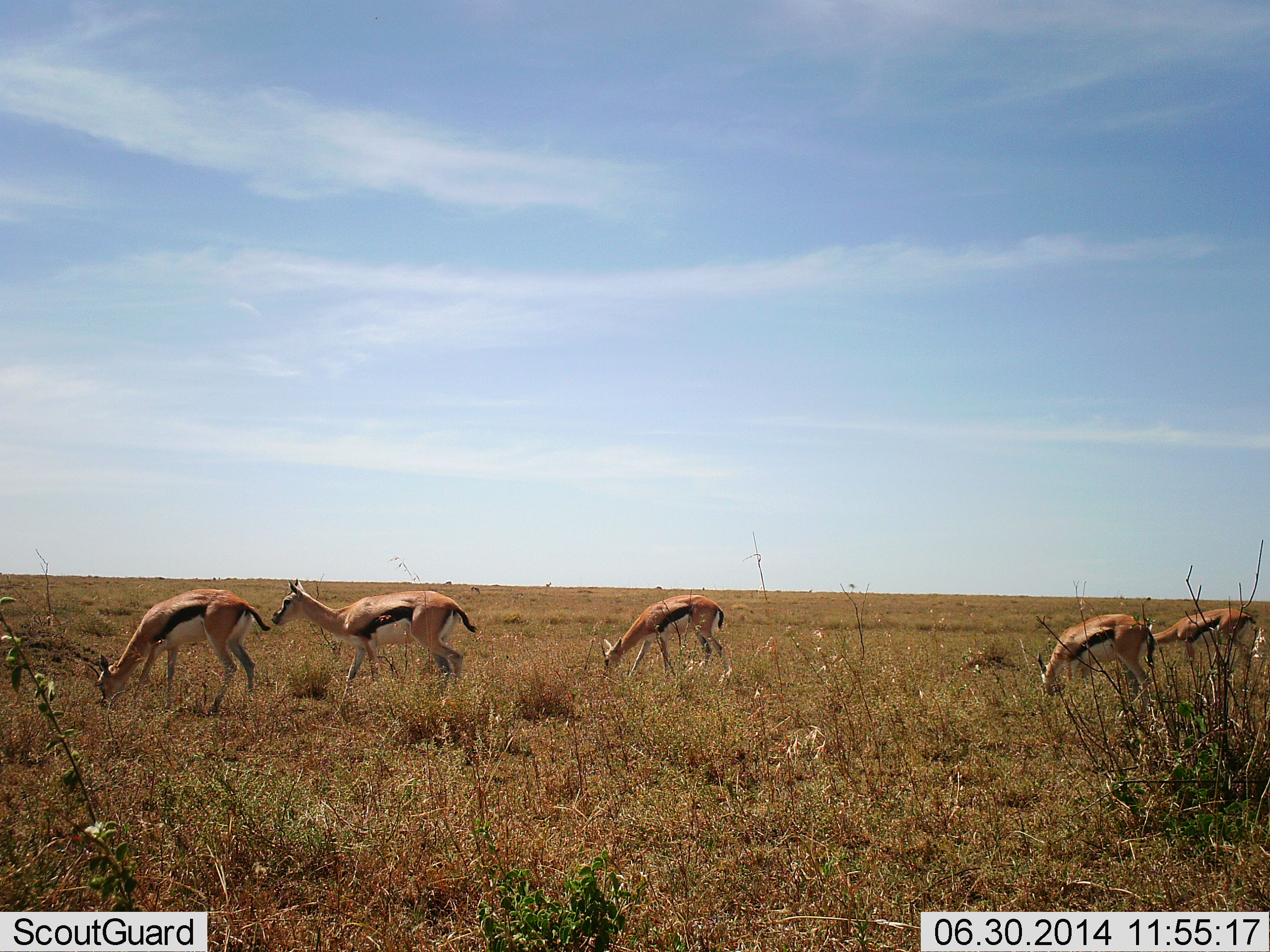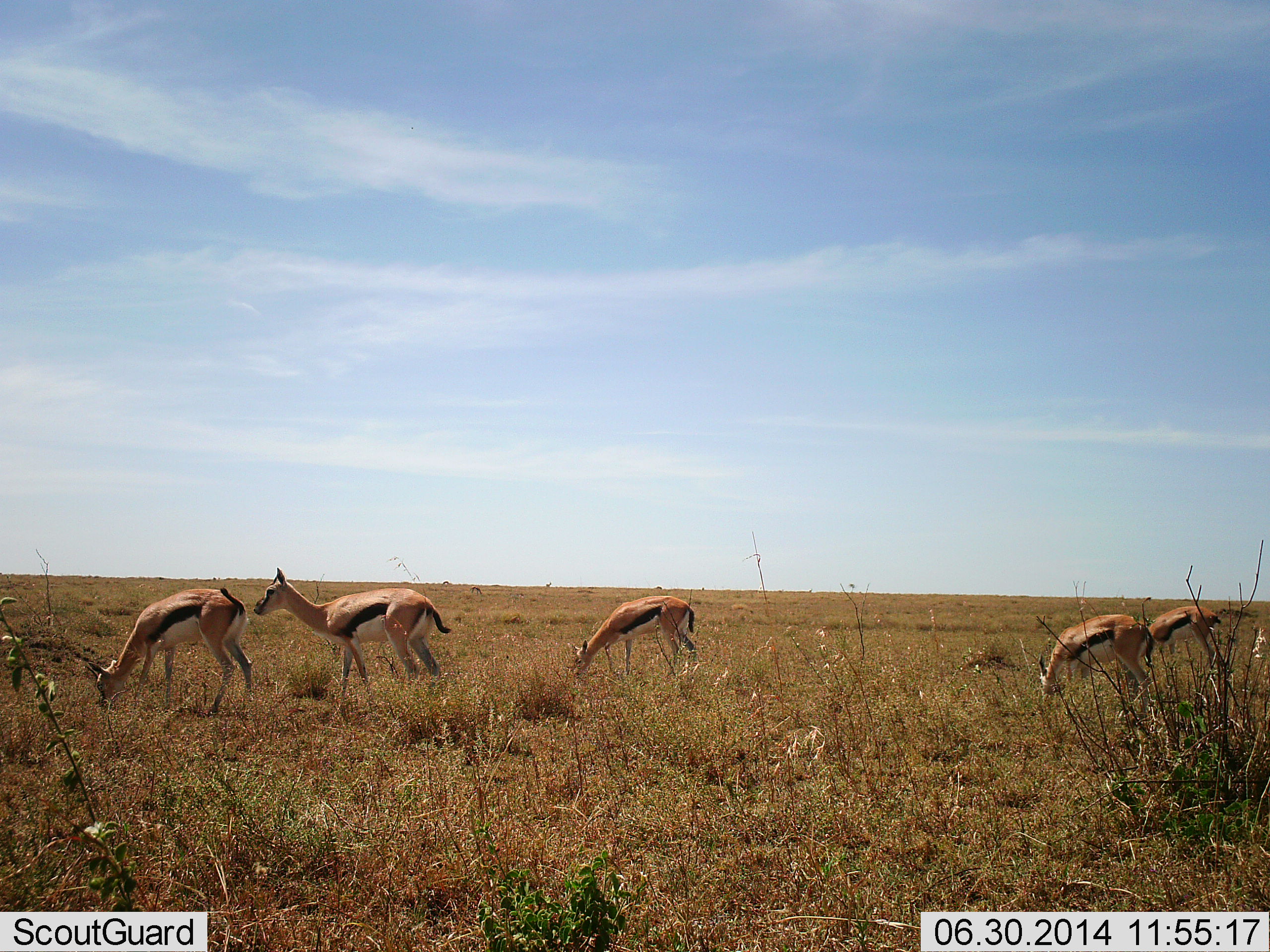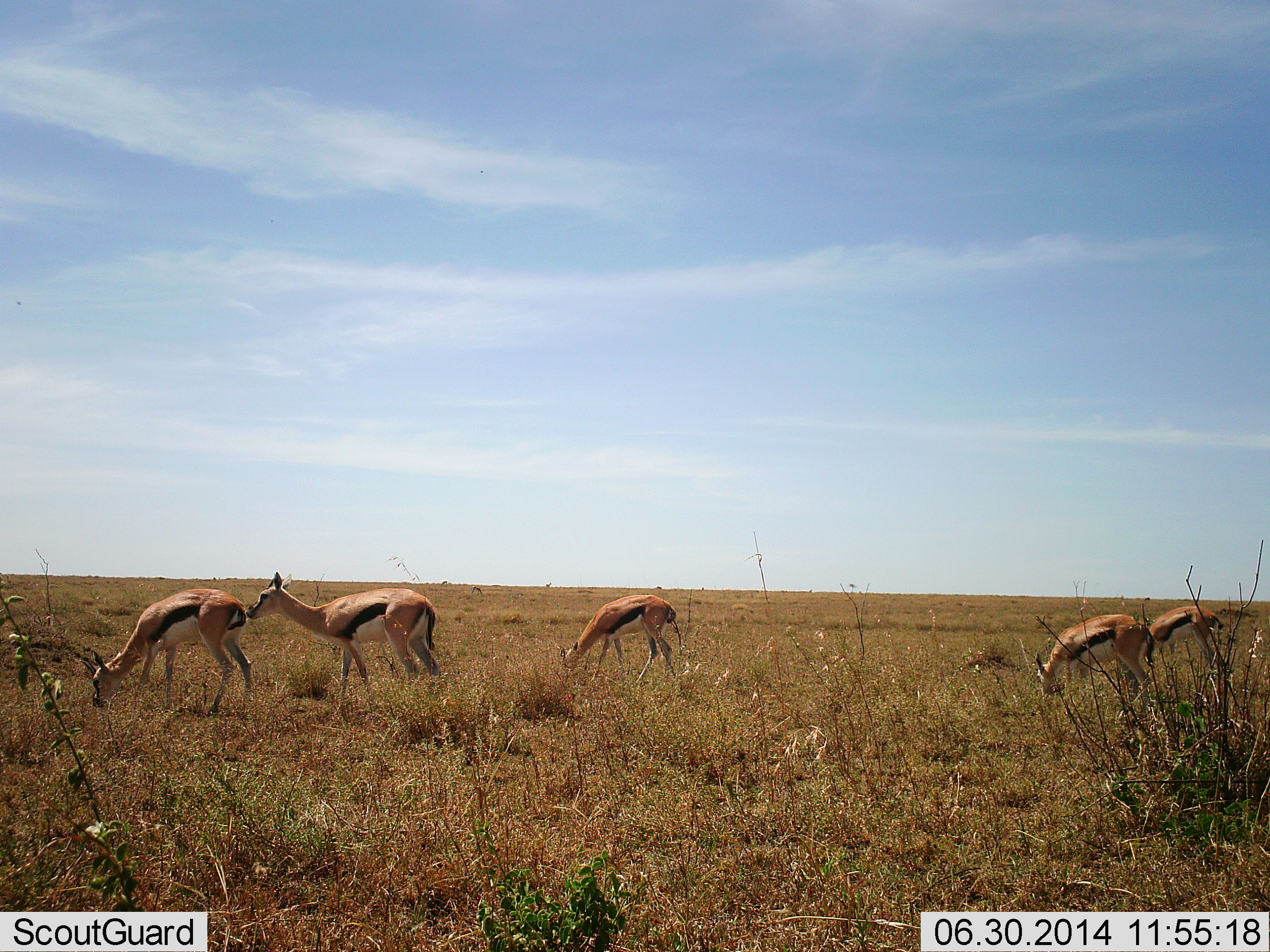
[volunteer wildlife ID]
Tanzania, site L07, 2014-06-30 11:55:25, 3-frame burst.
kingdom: Animalia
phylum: Chordata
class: Mammalia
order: Artiodactyla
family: Bovidae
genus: Eudorcas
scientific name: Eudorcas thomsonii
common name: thomson's gazelle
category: gazellethomsons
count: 5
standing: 50%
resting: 0%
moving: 20%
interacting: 0%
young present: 0%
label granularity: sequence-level